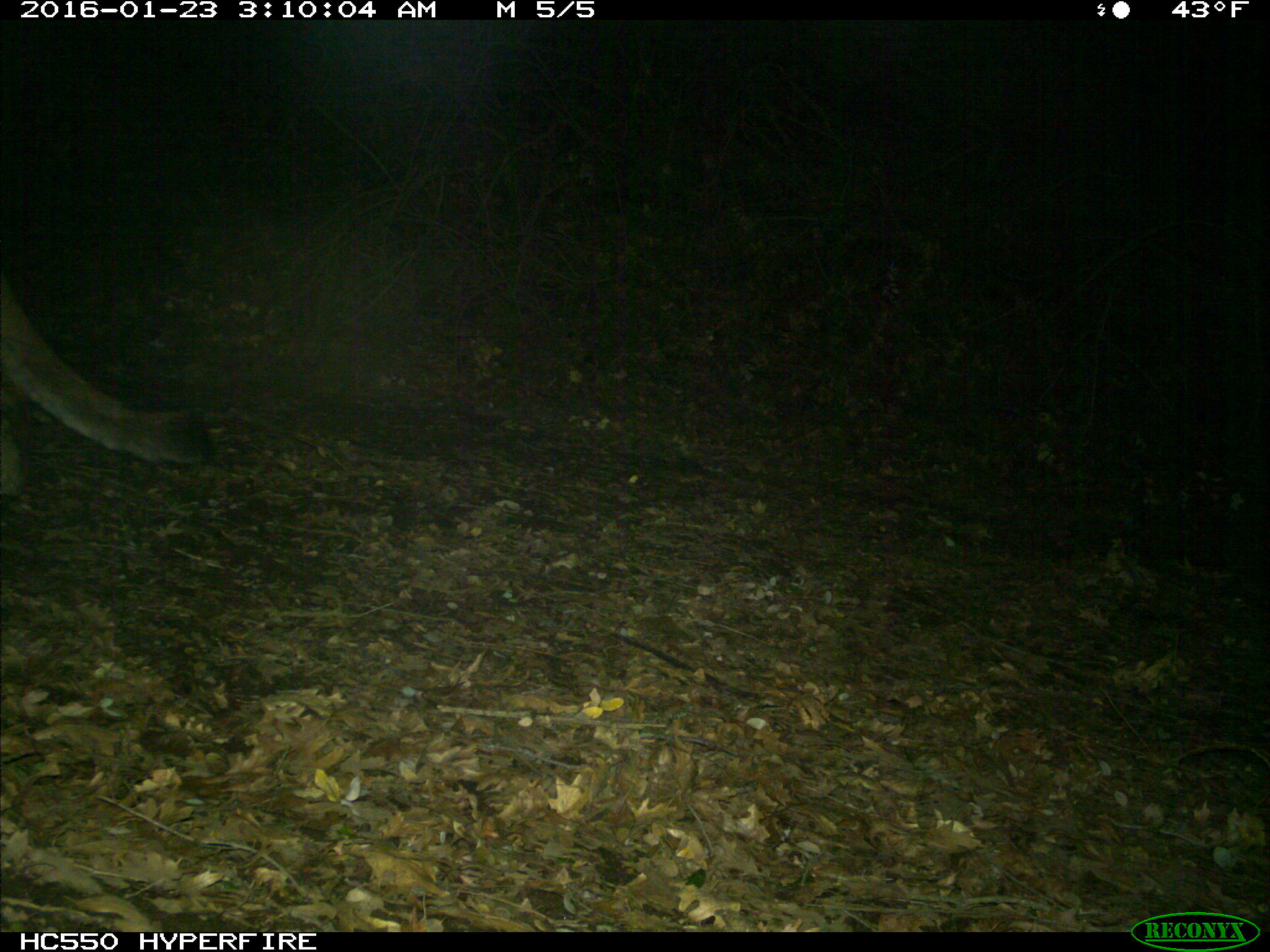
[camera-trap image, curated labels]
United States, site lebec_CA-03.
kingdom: Animalia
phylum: Chordata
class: Mammalia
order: Carnivora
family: Felidae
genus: Puma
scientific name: Puma concolor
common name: mountain lion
Puma concolor (mountain lion).